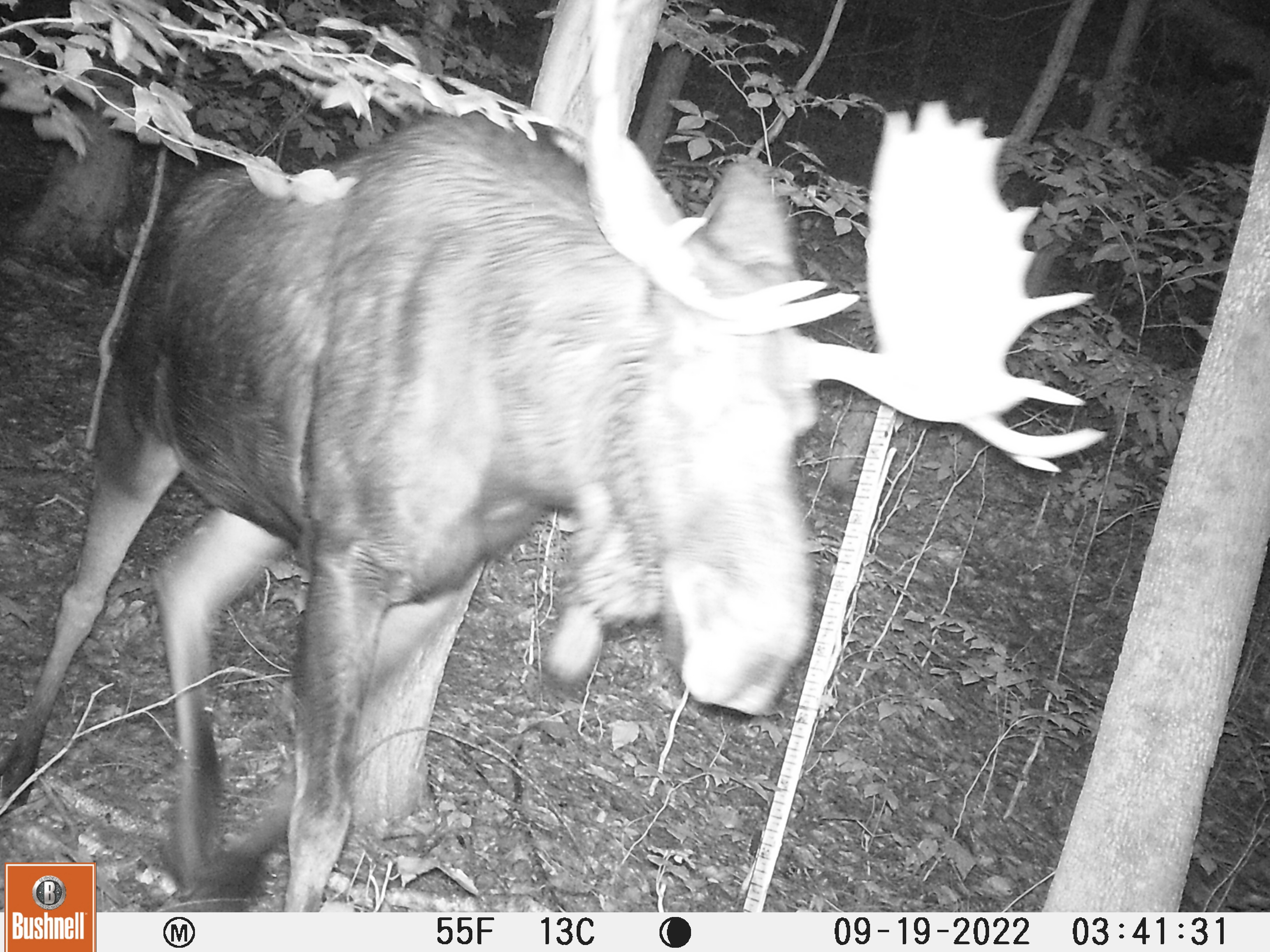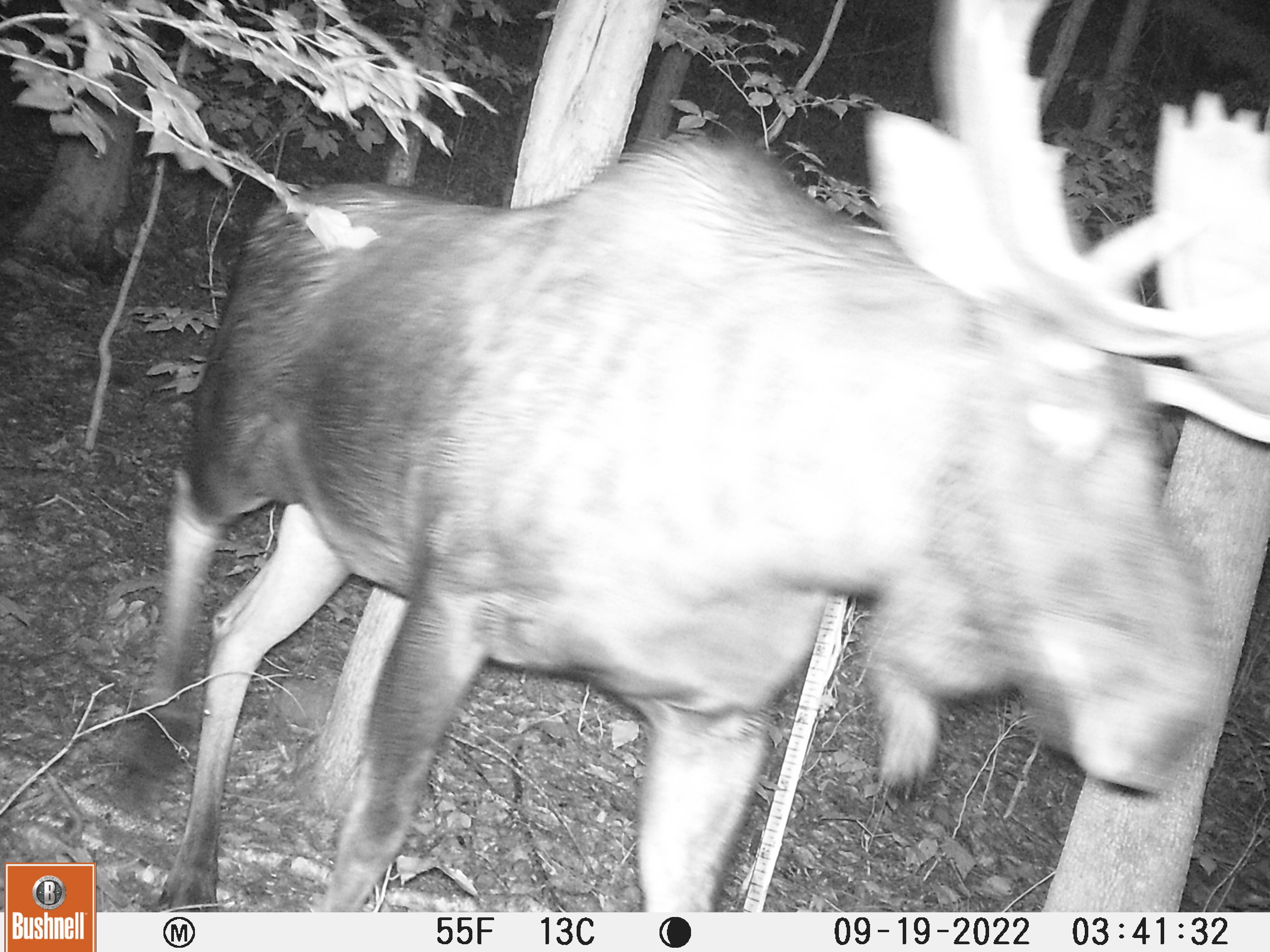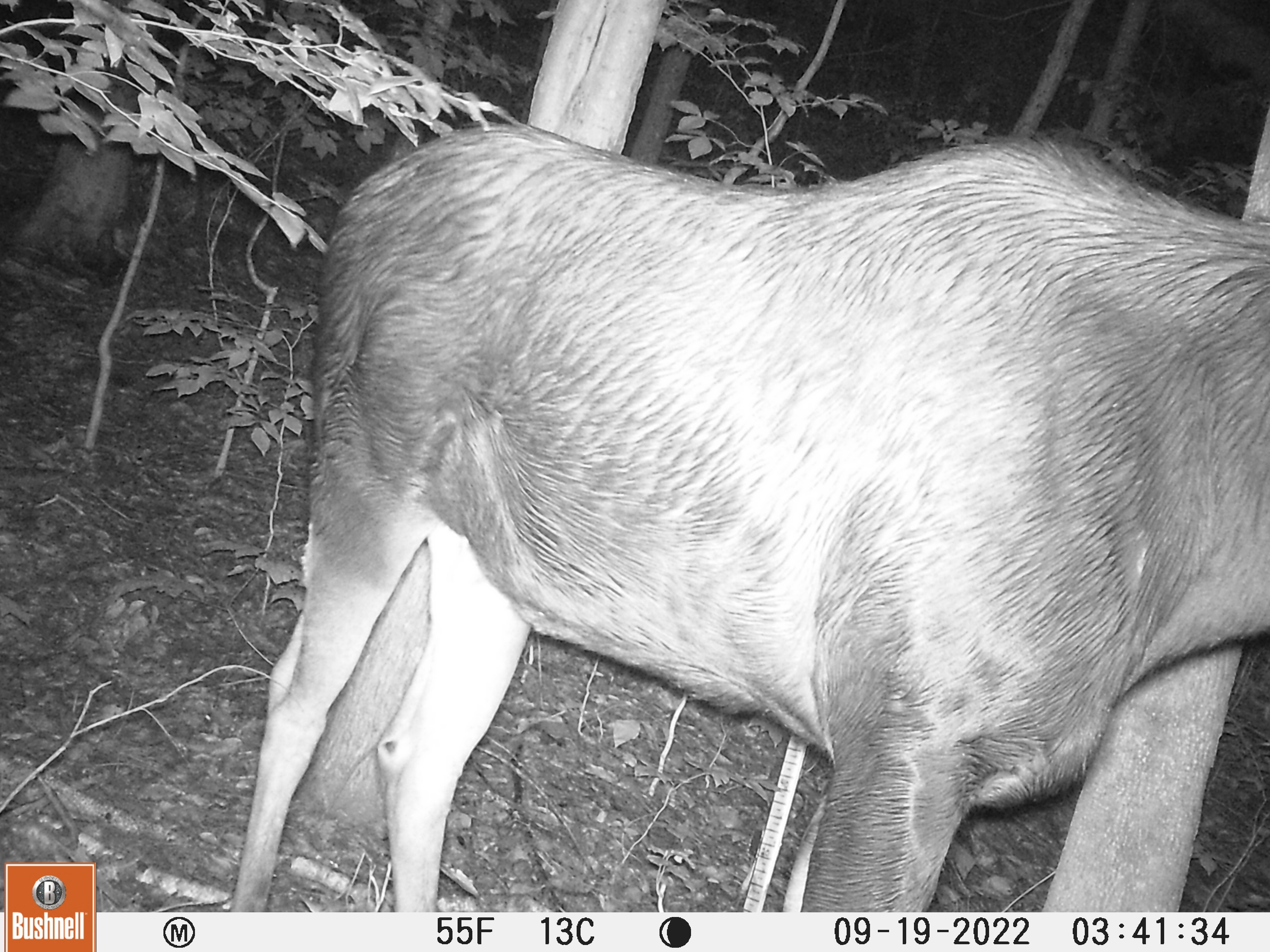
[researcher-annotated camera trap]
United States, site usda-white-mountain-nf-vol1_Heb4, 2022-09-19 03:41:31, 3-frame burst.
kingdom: Animalia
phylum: Chordata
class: Mammalia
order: Artiodactyla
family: Cervidae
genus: Alces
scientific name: Alces alces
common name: moose